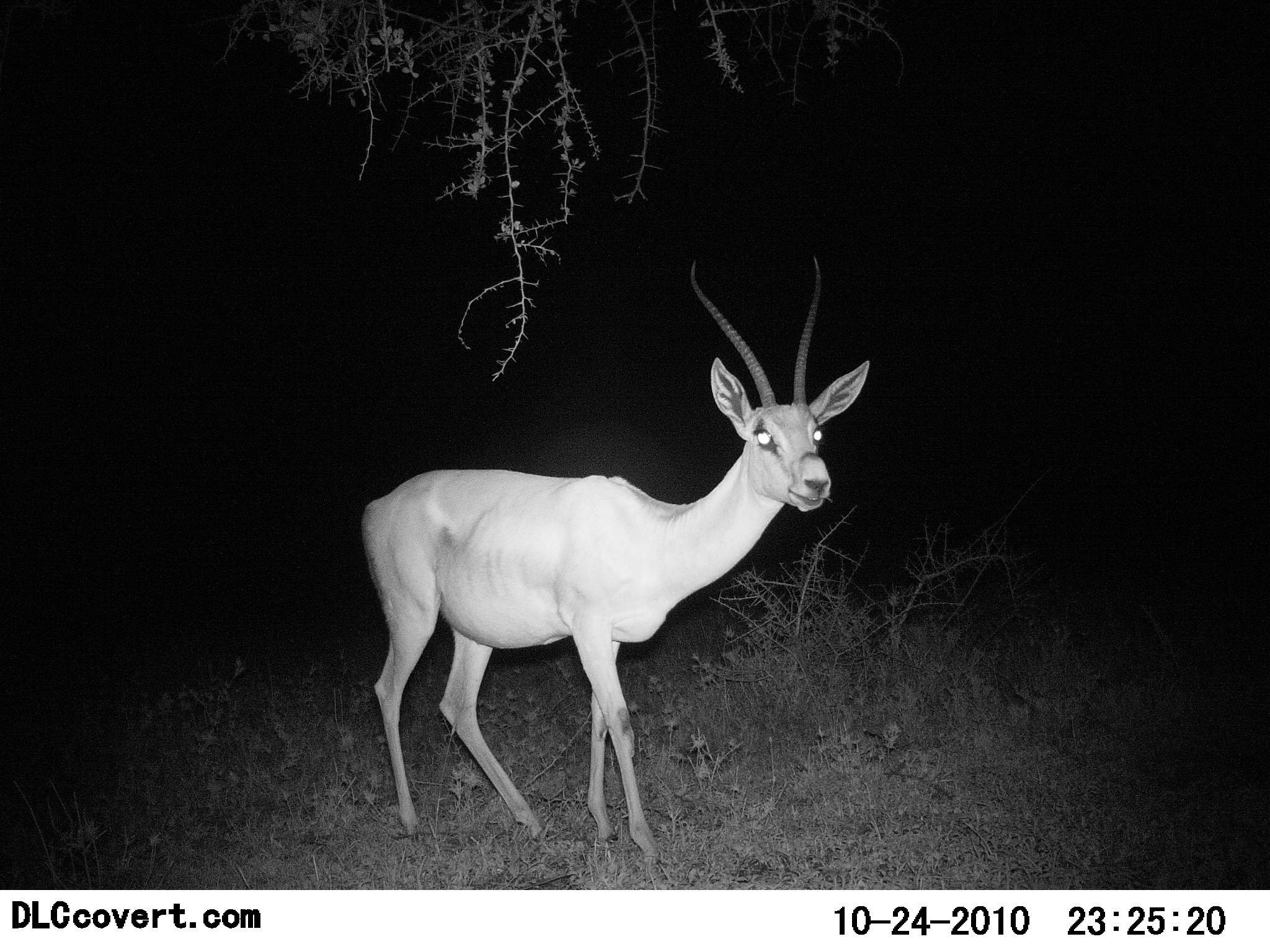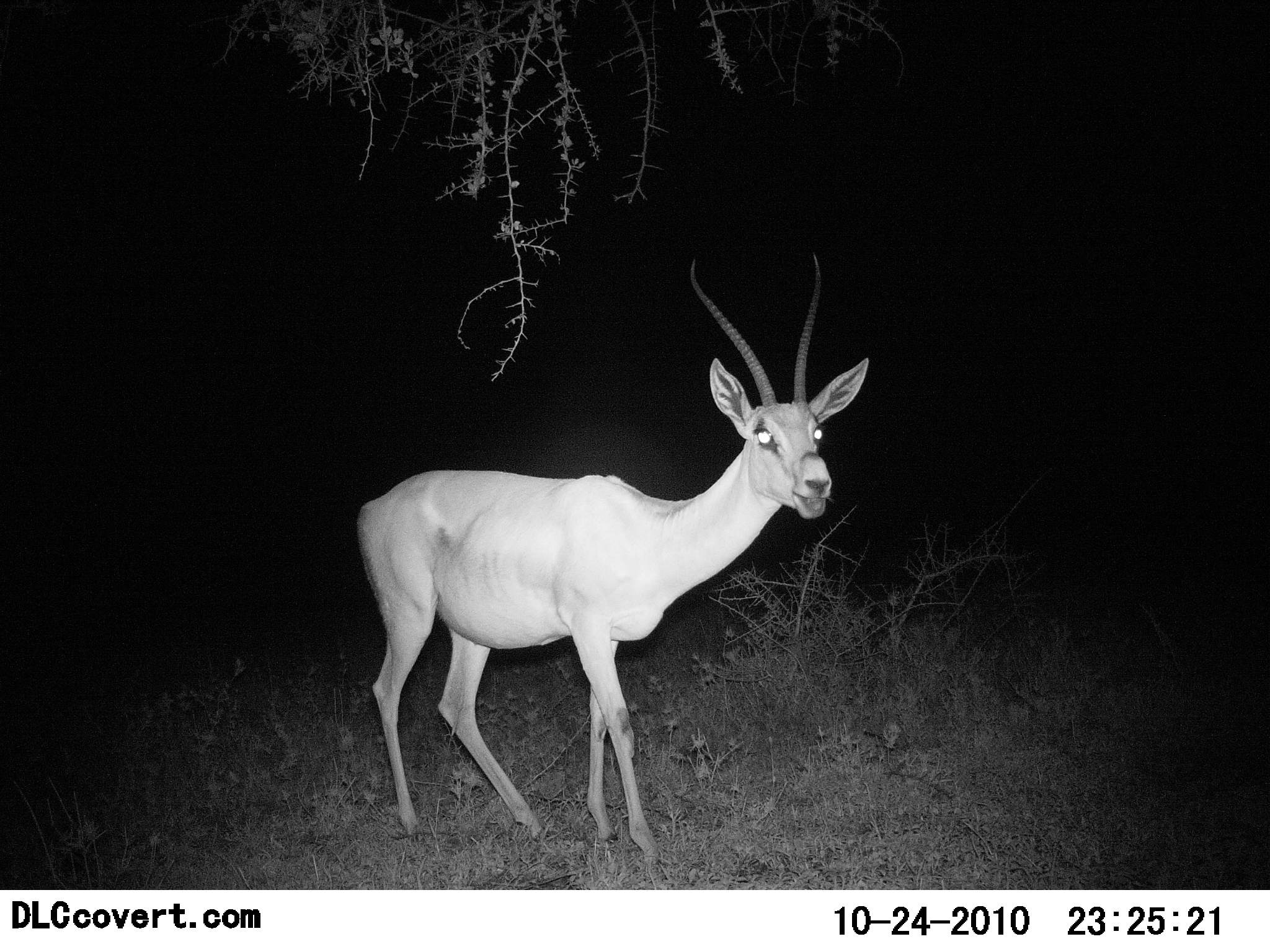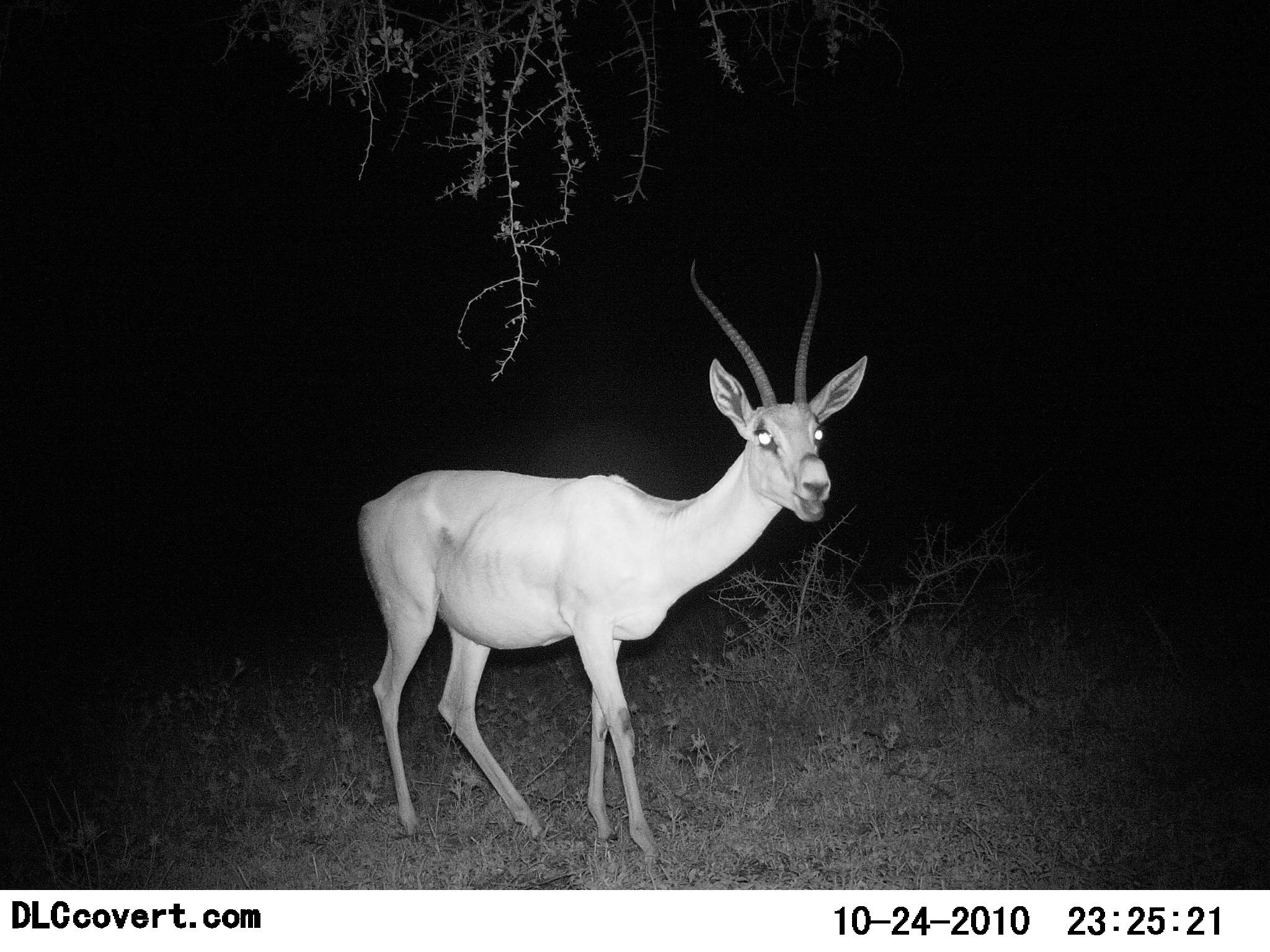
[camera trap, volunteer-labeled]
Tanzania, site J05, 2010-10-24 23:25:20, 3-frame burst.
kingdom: Animalia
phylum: Chordata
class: Mammalia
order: Artiodactyla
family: Bovidae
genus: Nanger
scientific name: Nanger granti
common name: grant's gazelle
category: gazellegrants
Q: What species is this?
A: Gazellegrants (grant's gazelle) (Nanger granti).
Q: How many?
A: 1.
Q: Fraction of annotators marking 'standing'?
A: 95%.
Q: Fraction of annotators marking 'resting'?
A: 0%.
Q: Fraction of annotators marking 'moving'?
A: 0%.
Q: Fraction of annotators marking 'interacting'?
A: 0%.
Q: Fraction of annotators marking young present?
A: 0%.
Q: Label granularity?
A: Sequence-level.